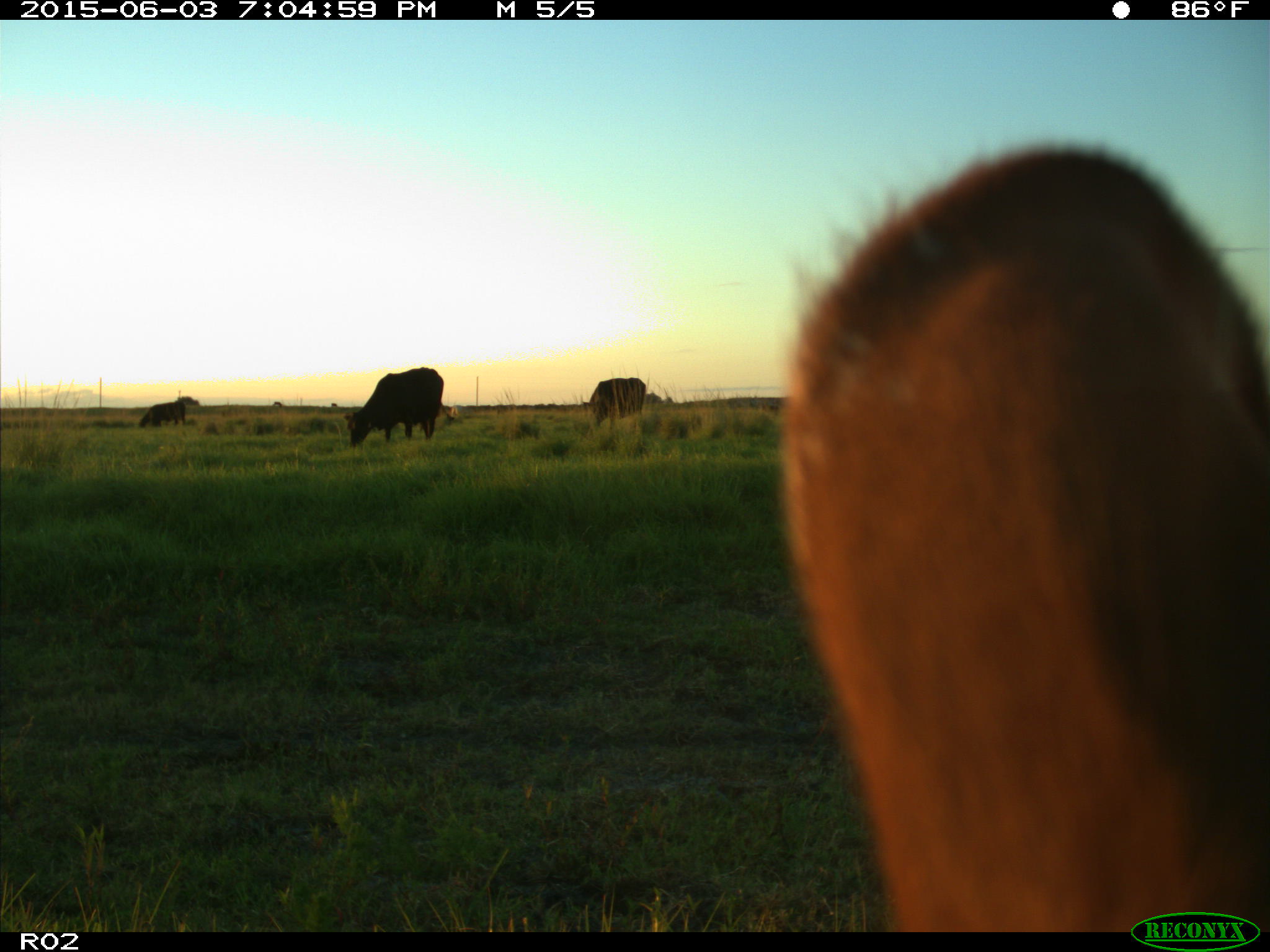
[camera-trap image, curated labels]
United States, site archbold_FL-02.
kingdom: Animalia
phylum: Chordata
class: Mammalia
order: Artiodactyla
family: Bovidae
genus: Bos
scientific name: Bos taurus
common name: domestic cow